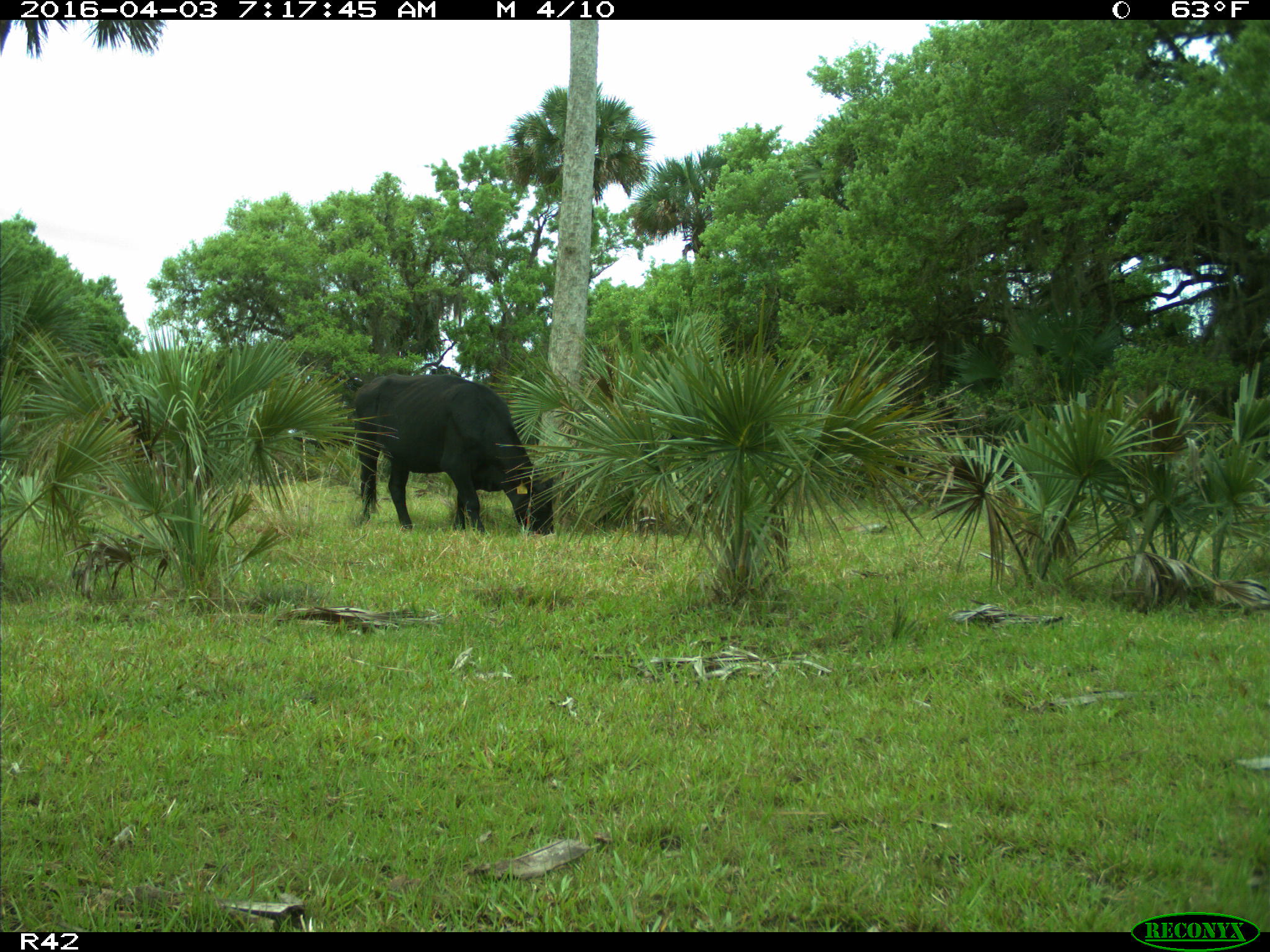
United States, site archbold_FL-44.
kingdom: Animalia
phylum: Chordata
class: Mammalia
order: Artiodactyla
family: Bovidae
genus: Bos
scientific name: Bos taurus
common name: domestic cow